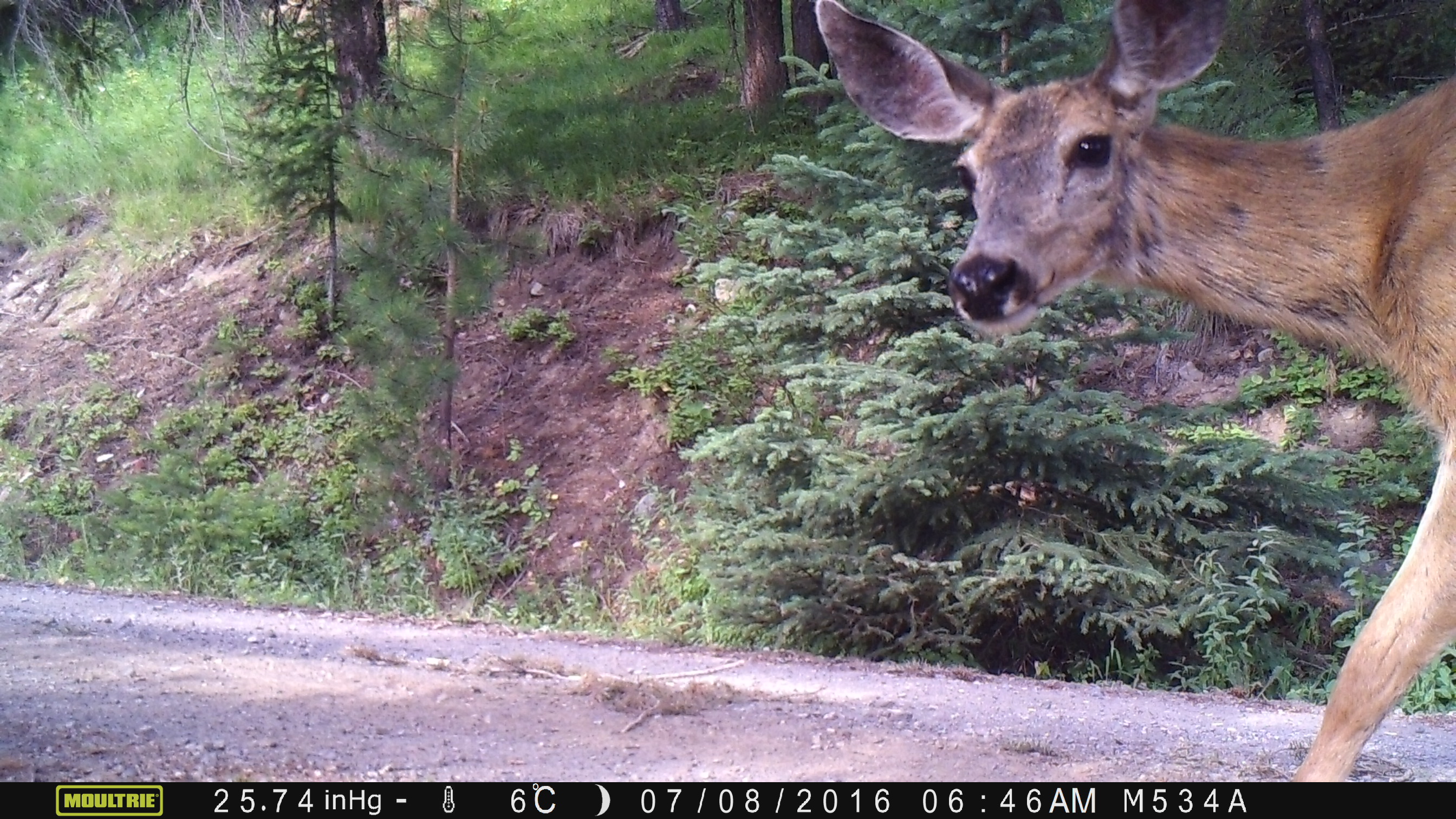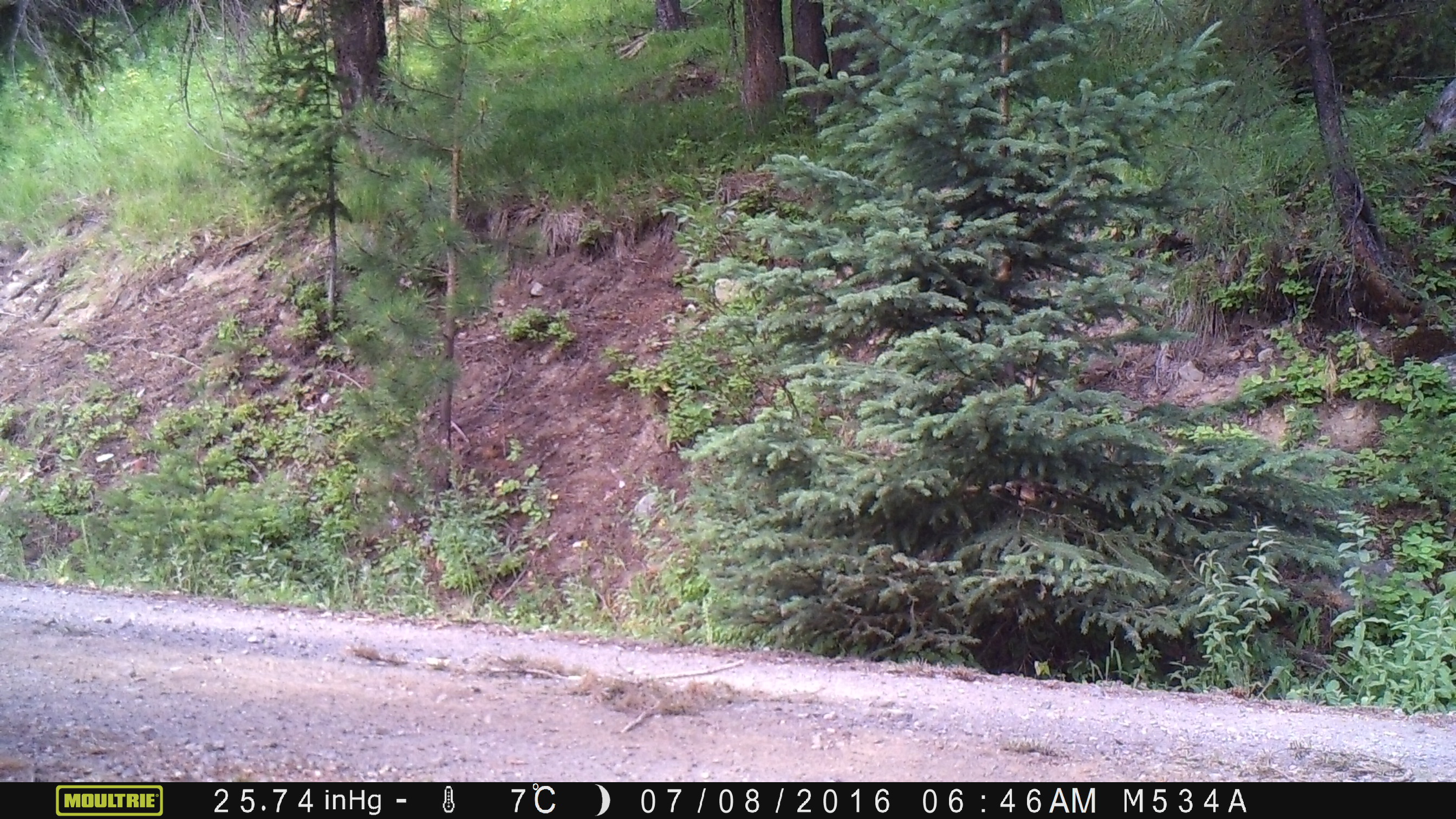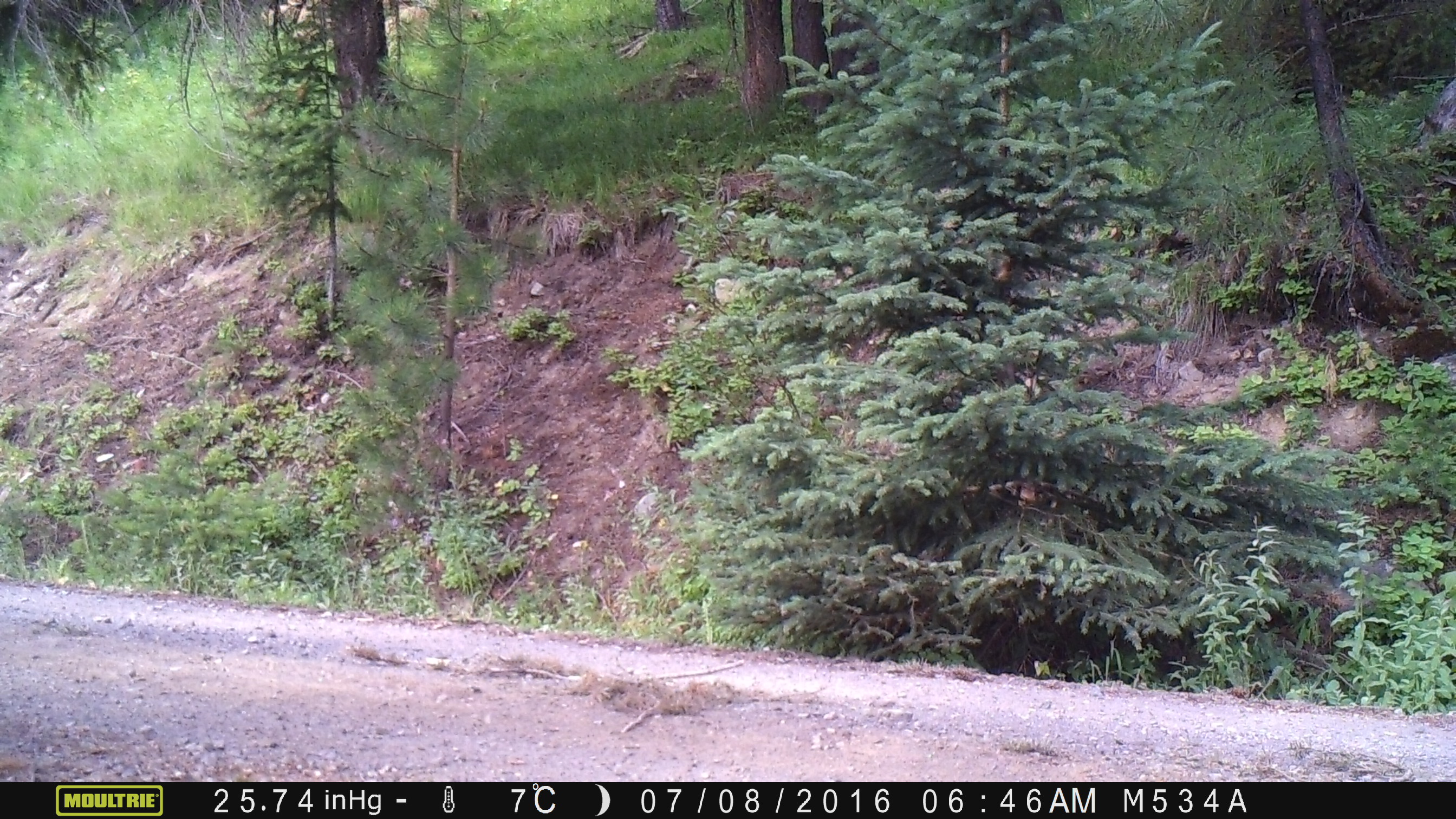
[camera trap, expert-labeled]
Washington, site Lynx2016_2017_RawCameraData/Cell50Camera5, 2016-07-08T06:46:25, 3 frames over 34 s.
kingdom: Animalia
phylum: Chordata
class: Mammalia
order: Artiodactyla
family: Cervidae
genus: Odocoileus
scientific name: Odocoileus hemionus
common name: mule deer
Odocoileus hemionus (mule deer). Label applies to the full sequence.